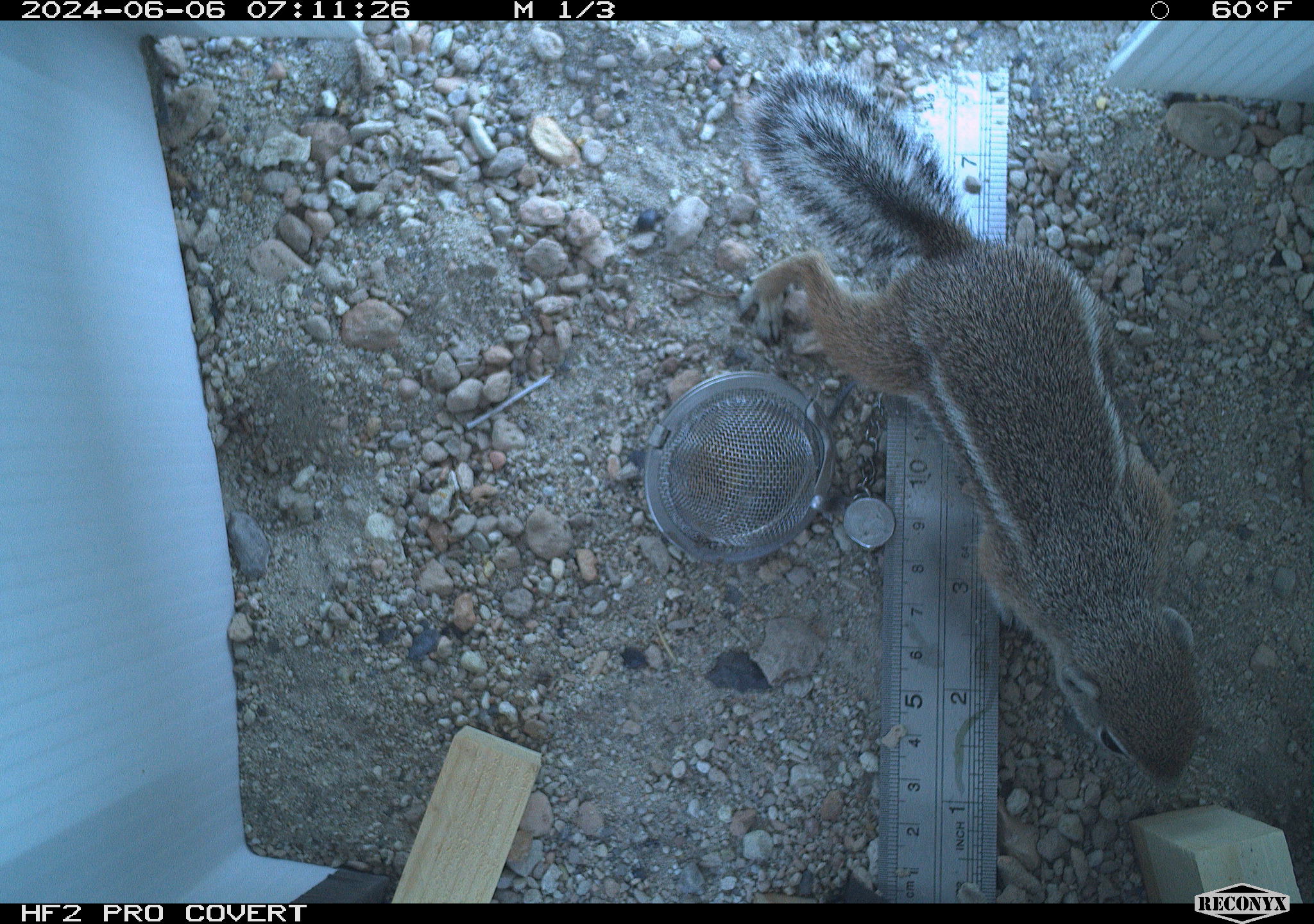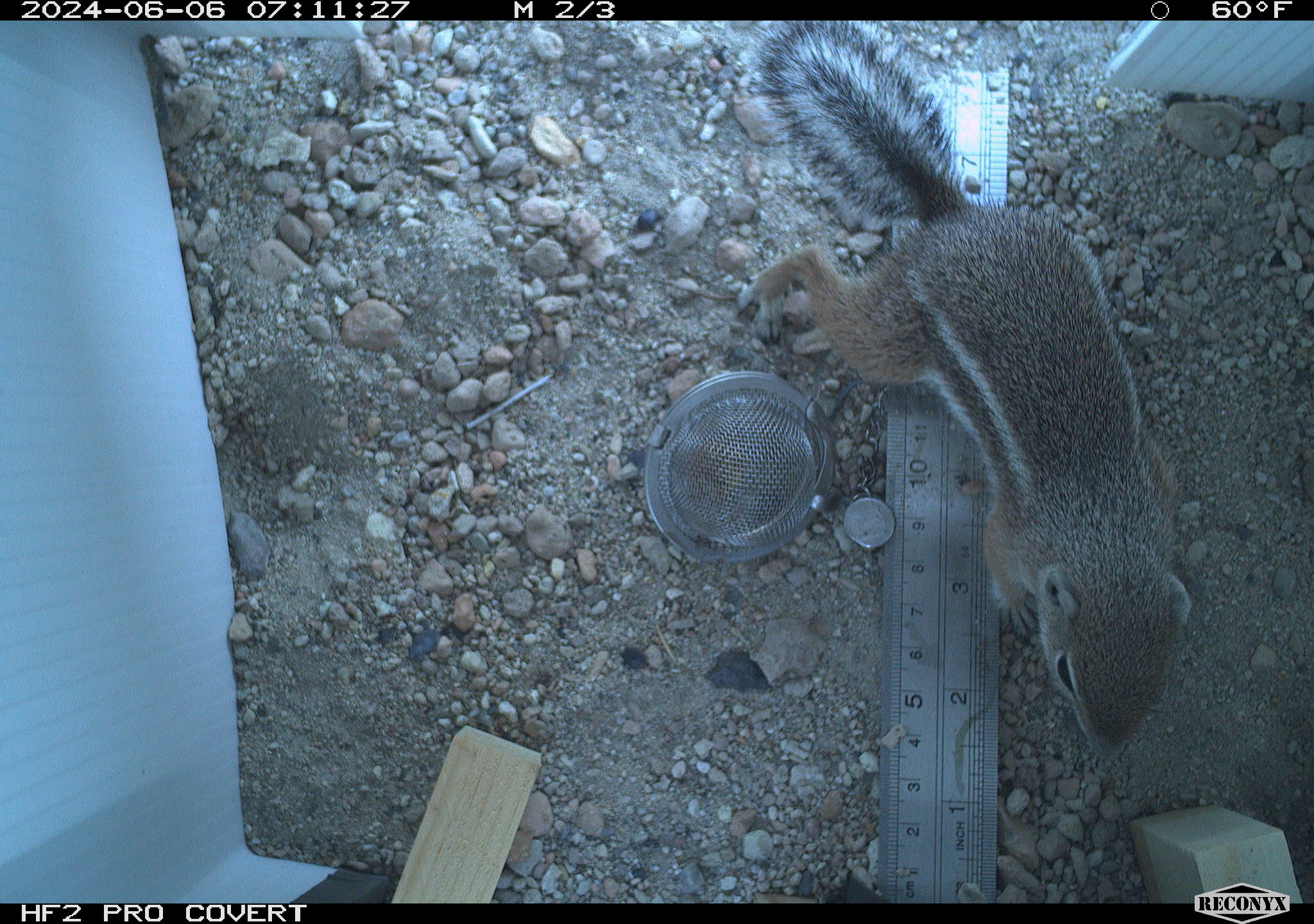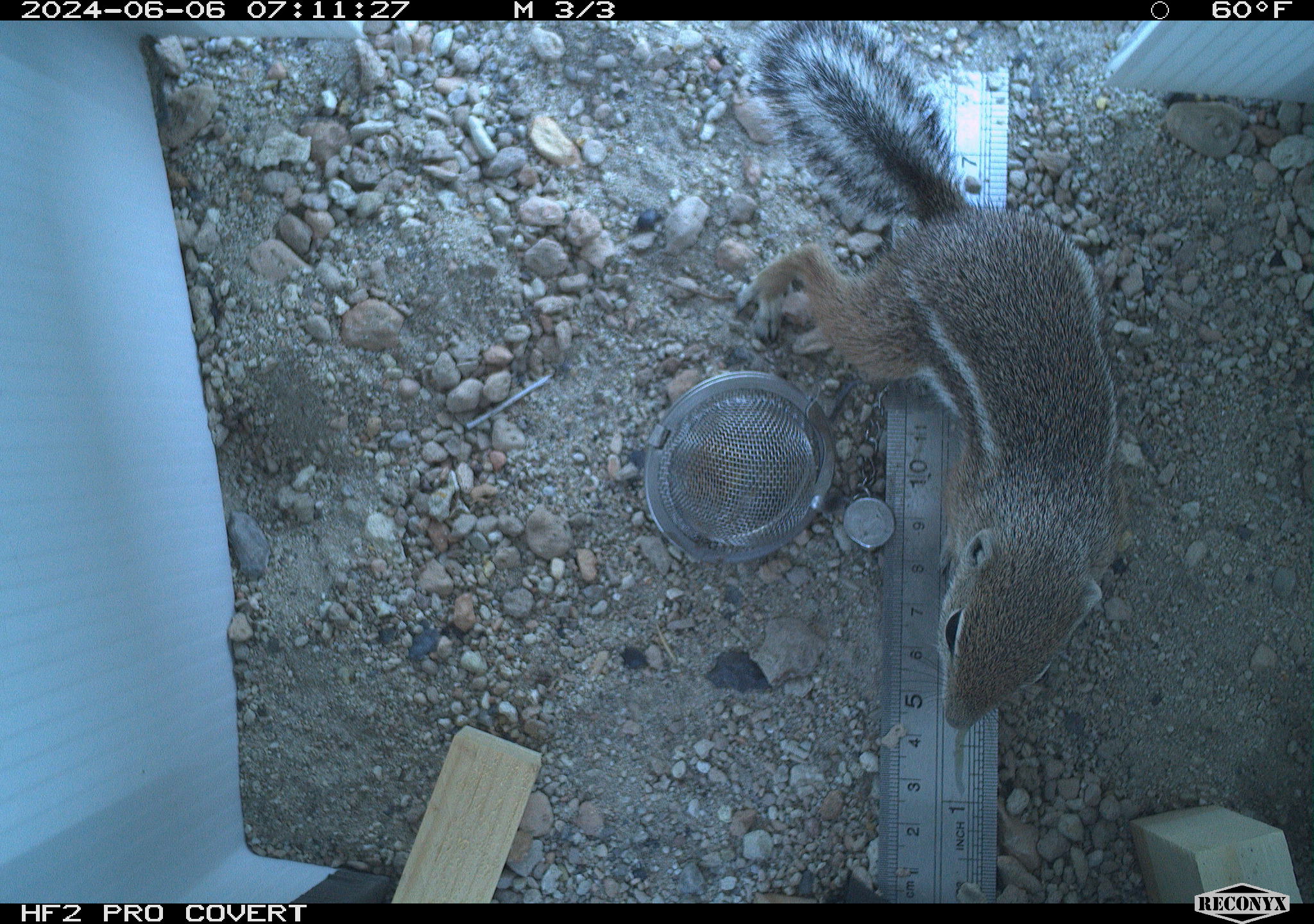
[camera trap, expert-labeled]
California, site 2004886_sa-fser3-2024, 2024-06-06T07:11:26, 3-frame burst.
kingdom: Animalia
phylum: Chordata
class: Mammalia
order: Rodentia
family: Sciuridae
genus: Ammospermophilus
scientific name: Ammospermophilus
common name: antelope ground squirrels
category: ammospermophilus species